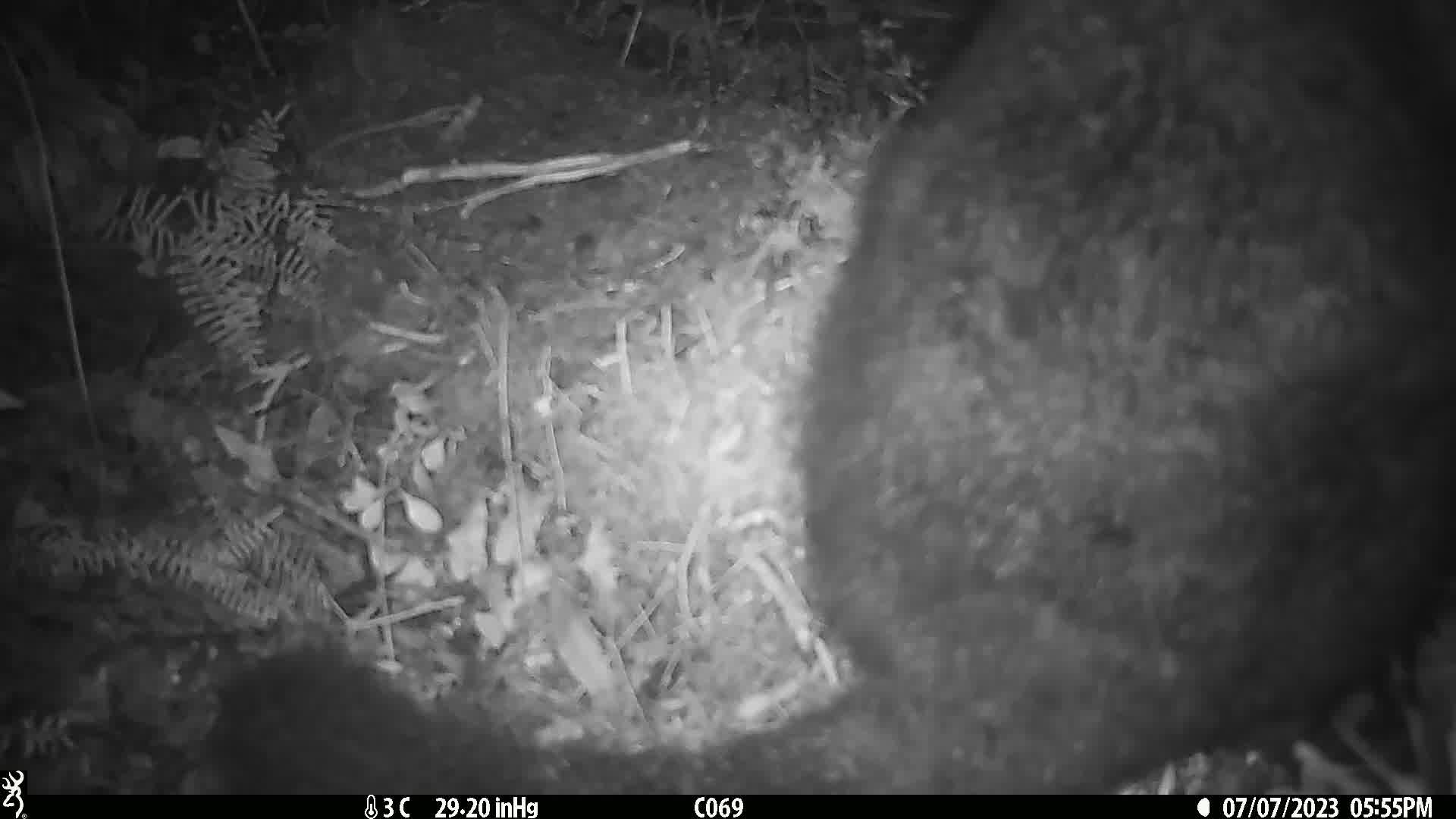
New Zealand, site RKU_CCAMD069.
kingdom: Animalia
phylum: Chordata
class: Mammalia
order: Diprotodontia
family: Phalangeridae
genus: Trichosurus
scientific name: Trichosurus vulpecula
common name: common brushtail possum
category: possum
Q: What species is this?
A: Possum (common brushtail possum) (Trichosurus vulpecula).